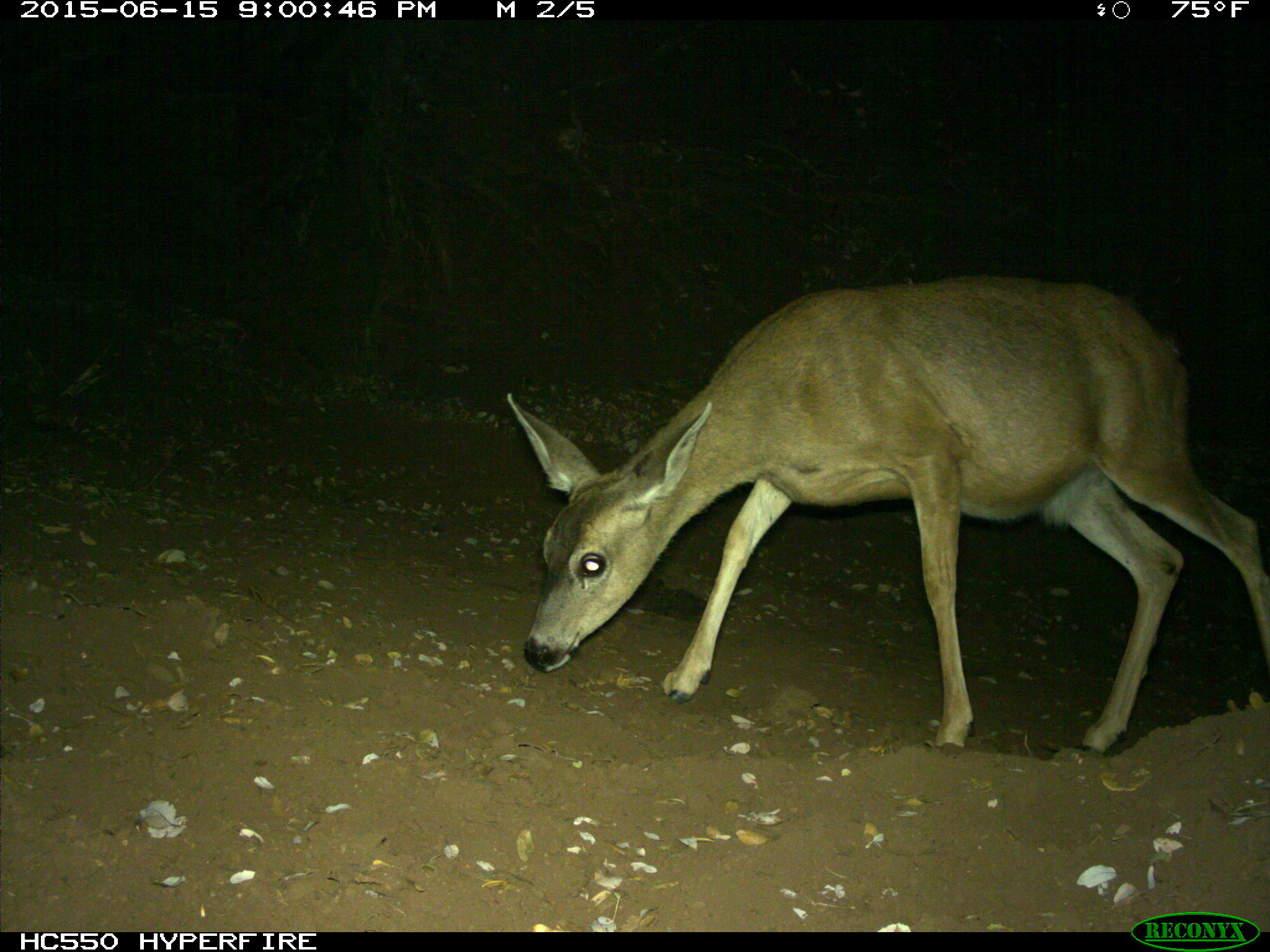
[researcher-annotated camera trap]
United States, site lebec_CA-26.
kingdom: Animalia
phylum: Chordata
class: Mammalia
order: Artiodactyla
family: Cervidae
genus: Odocoileus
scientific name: Odocoileus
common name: deer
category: unidentified deer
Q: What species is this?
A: Unidentified deer (deer) (Odocoileus).